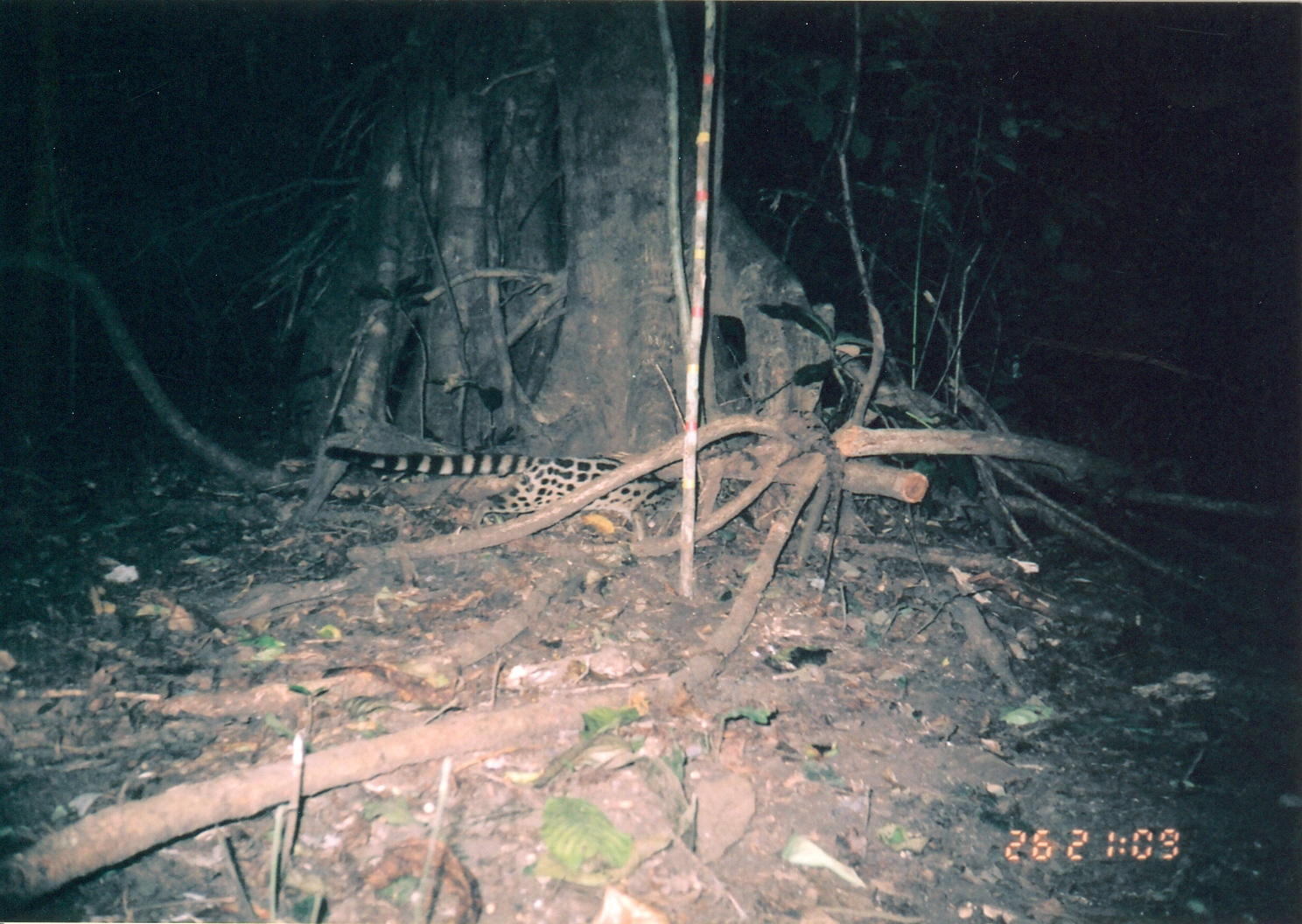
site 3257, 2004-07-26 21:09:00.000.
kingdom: Animalia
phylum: Chordata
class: Mammalia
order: Carnivora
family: Viverridae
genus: Genetta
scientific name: Genetta servalina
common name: servaline genet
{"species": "Genetta servalina (servaline genet)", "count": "1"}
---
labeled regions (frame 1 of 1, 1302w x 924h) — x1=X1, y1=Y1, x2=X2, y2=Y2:
genetta servalina: x1=323, y1=445, x2=697, y2=541